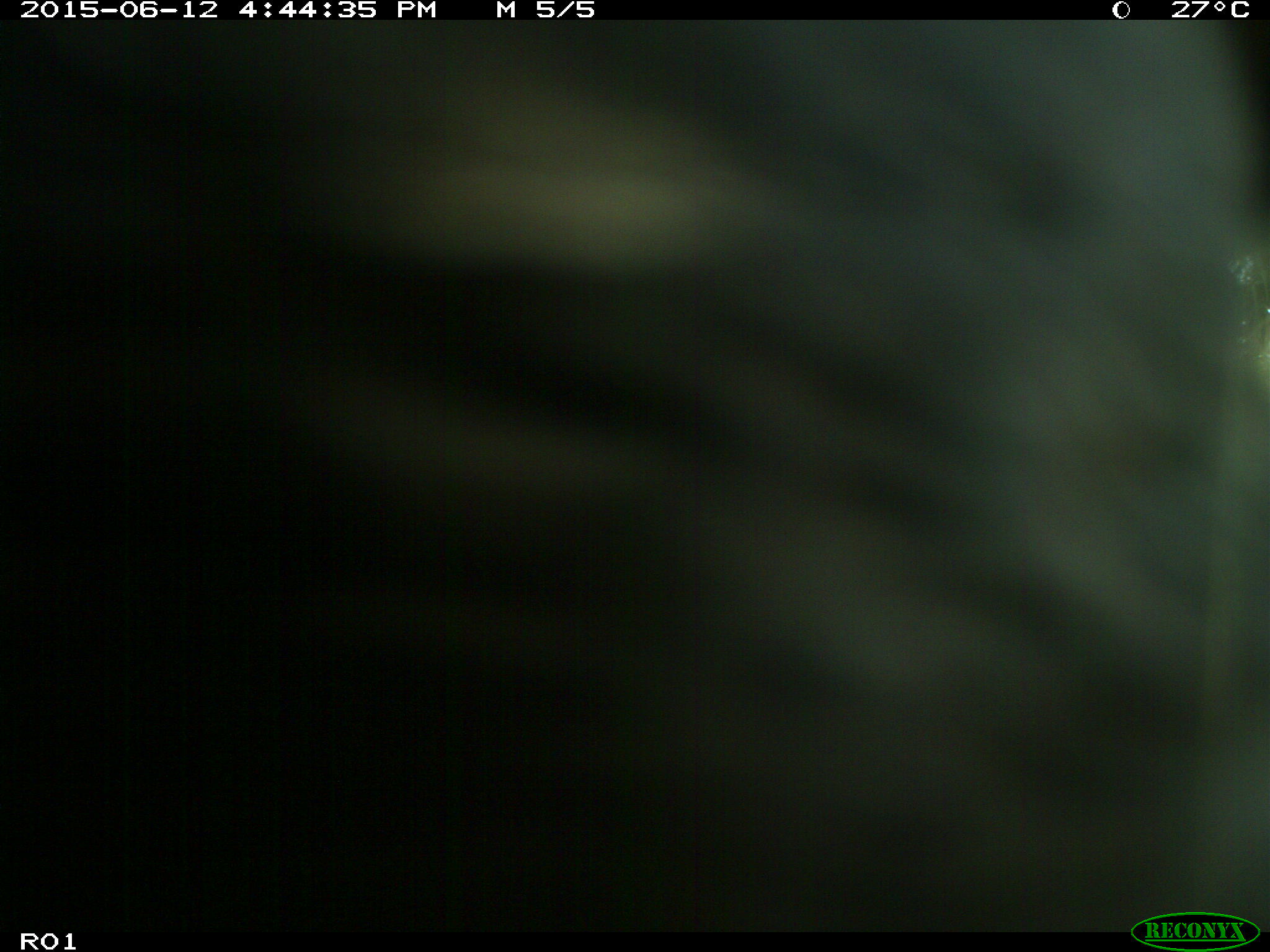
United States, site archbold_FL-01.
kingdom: Animalia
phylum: Chordata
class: Mammalia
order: Artiodactyla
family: Bovidae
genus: Bos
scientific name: Bos taurus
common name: domestic cow